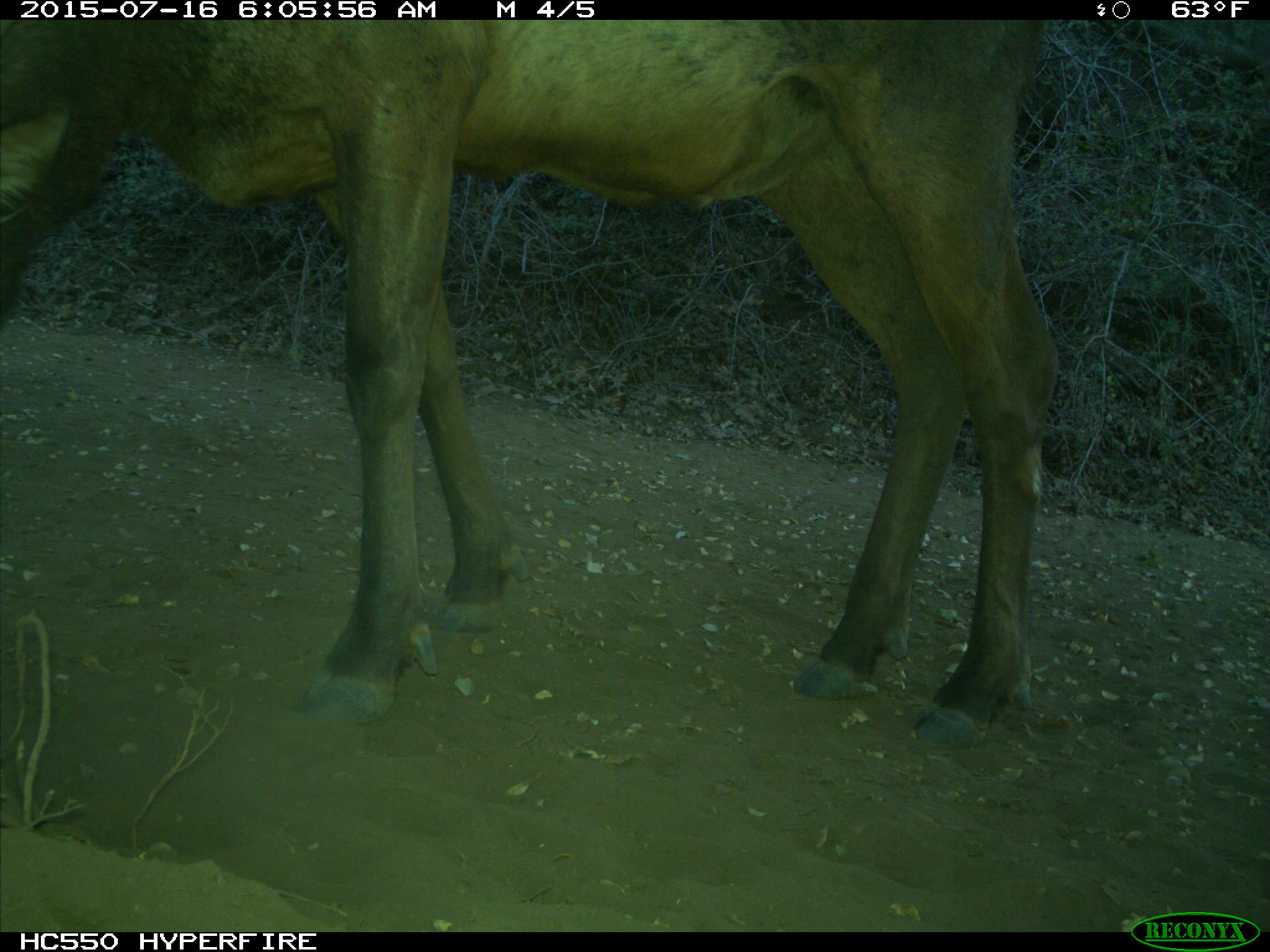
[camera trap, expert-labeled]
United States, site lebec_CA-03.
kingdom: Animalia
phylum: Chordata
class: Mammalia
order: Artiodactyla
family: Cervidae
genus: Cervus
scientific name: Cervus canadensis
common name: elk